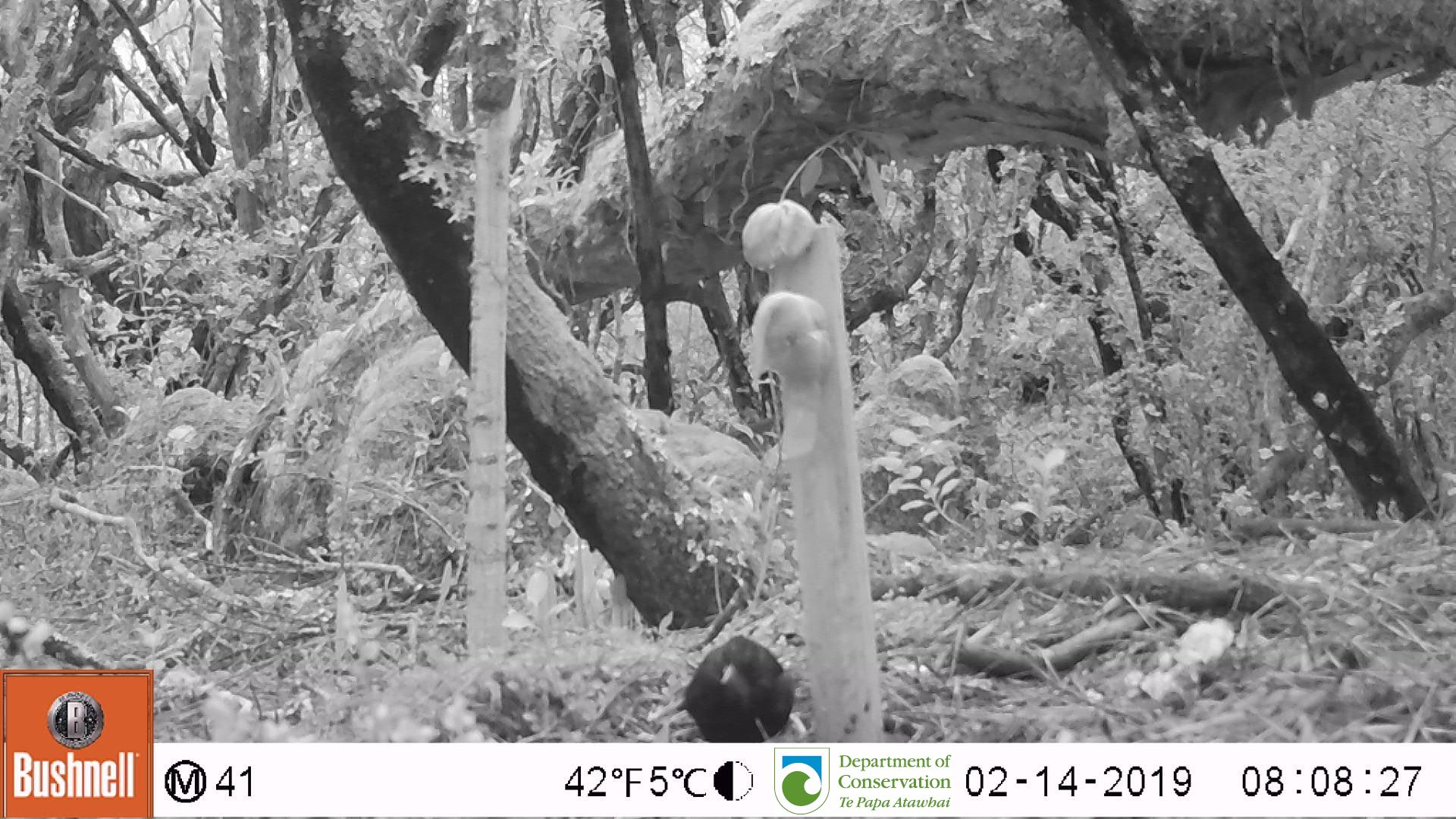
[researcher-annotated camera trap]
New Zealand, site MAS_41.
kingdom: Animalia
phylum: Chordata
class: Aves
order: Passeriformes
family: Turdidae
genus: Turdus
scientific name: Turdus merula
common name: eurasian blackbird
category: blackbird